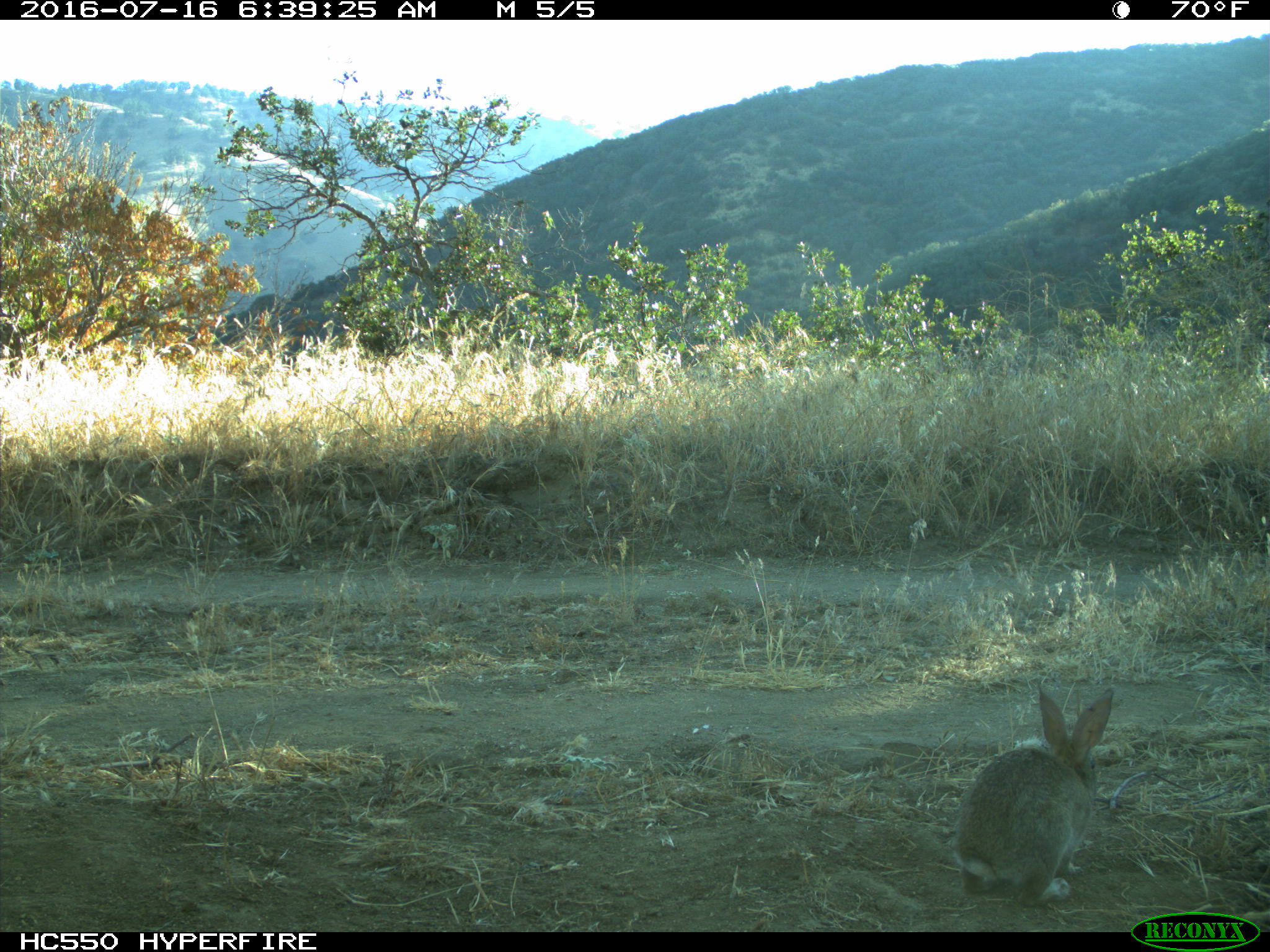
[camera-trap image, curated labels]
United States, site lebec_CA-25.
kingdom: Animalia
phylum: Chordata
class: Mammalia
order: Lagomorpha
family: Leporidae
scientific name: Leporidae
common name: rabbits and hares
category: unidentified rabbit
Unidentified rabbit (rabbits and hares) (Leporidae).